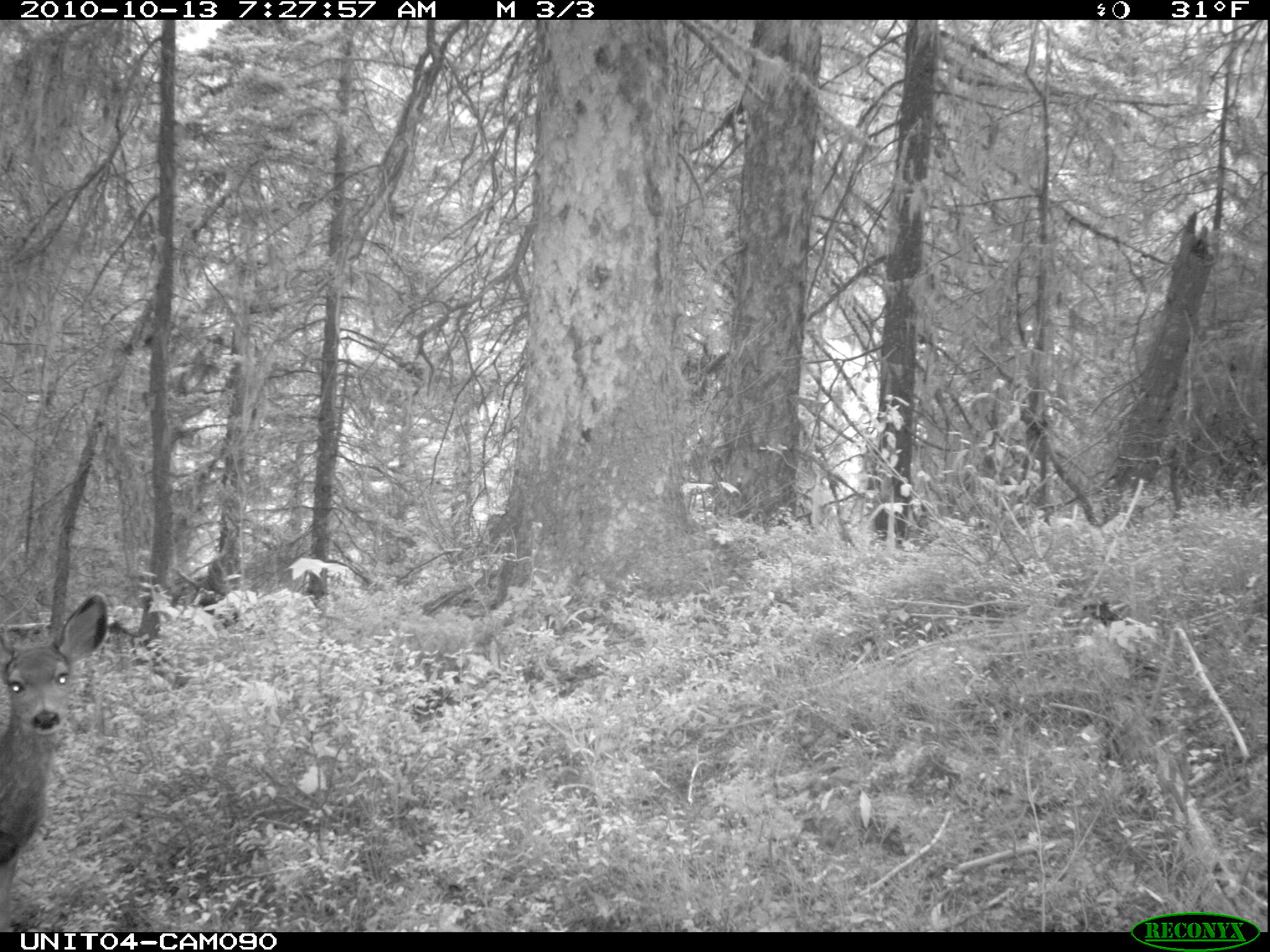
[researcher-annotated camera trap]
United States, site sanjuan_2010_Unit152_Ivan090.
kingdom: Animalia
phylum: Chordata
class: Mammalia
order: Artiodactyla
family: Cervidae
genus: Odocoileus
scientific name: Odocoileus hemionus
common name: mule deer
Odocoileus hemionus (mule deer).